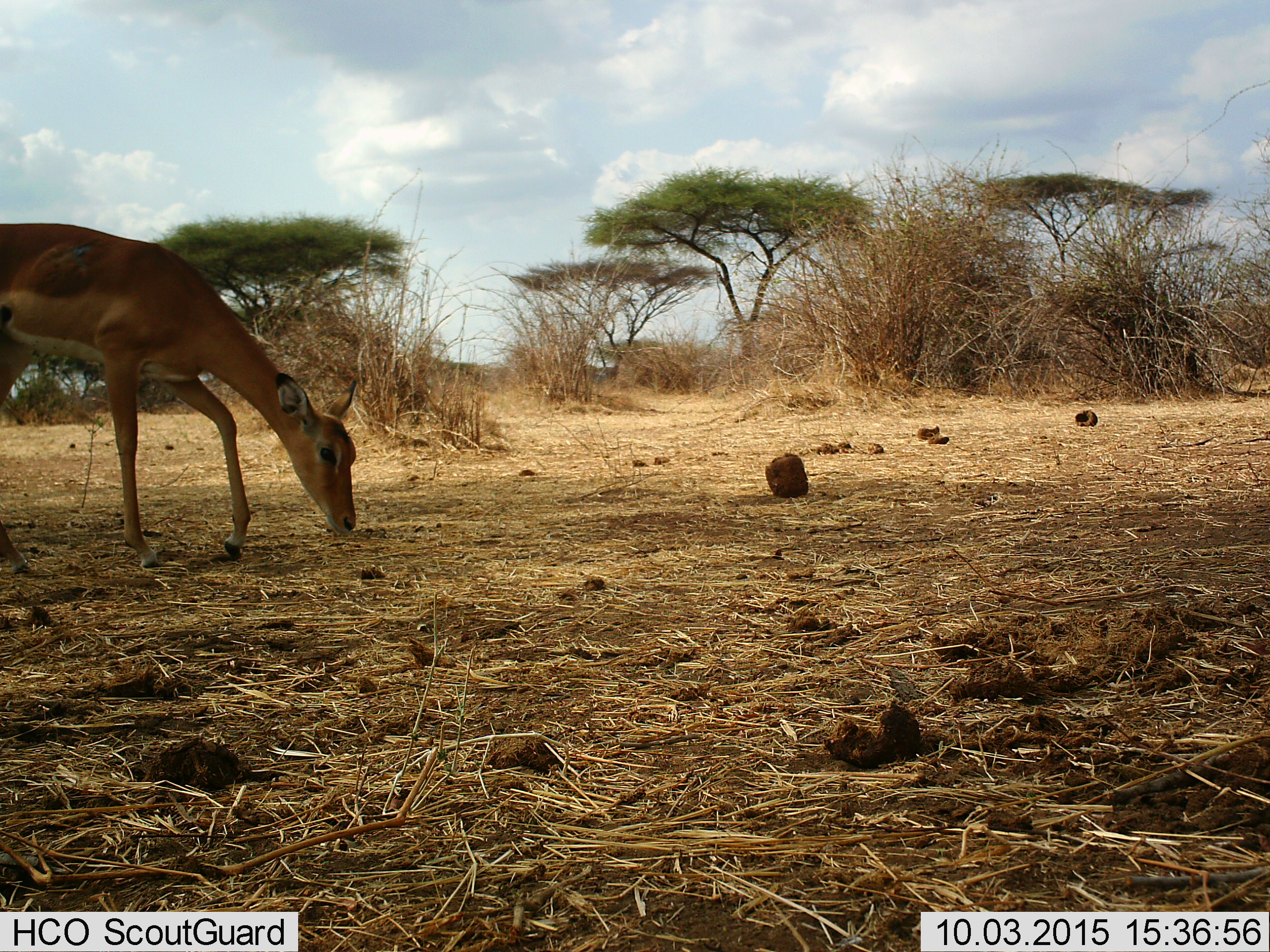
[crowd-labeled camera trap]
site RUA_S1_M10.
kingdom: Animalia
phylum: Chordata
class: Mammalia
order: Artiodactyla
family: Bovidae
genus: Aepyceros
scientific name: Aepyceros melampus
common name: impala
Impala (Aepyceros melampus), count 1. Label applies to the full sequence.